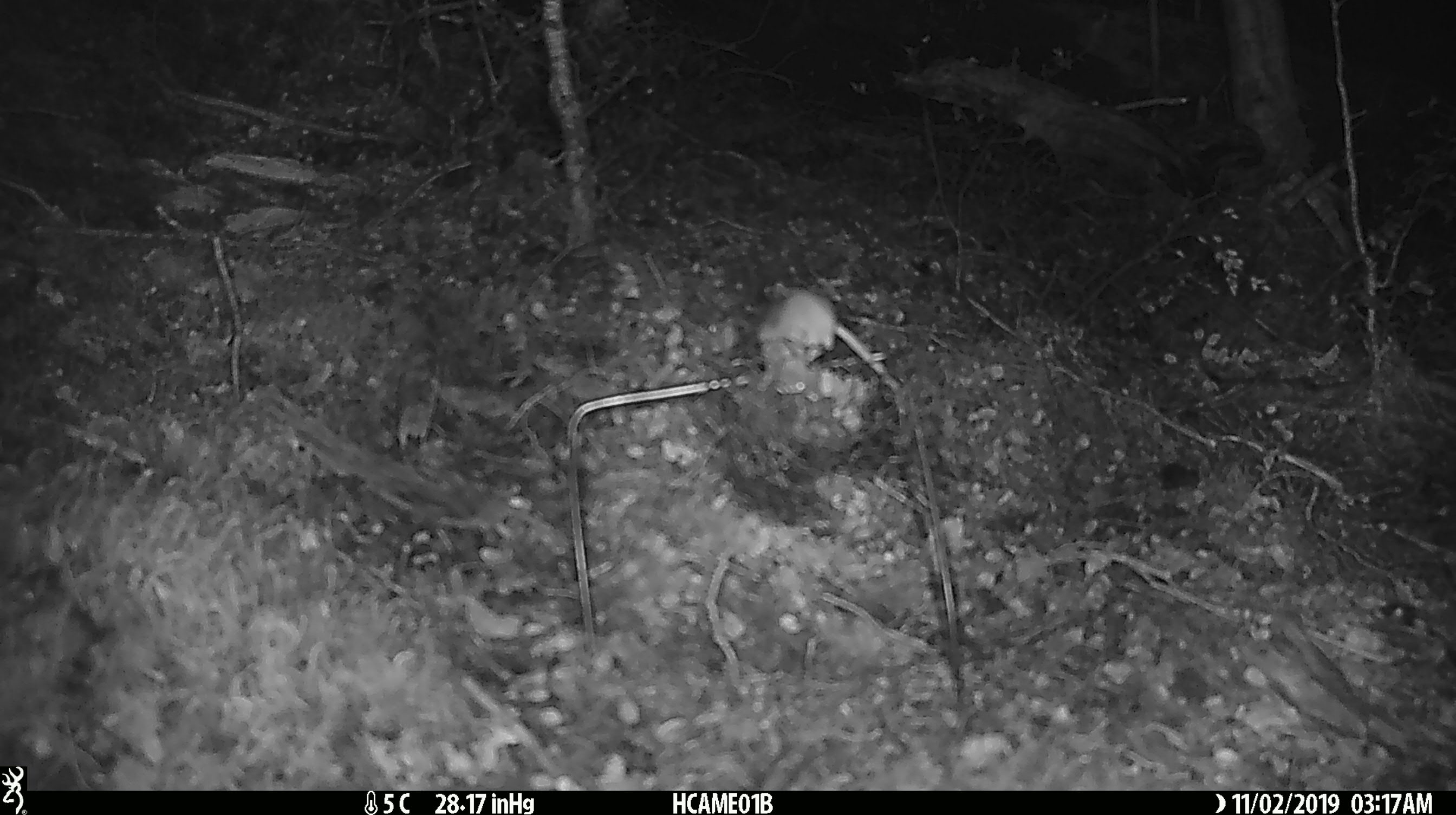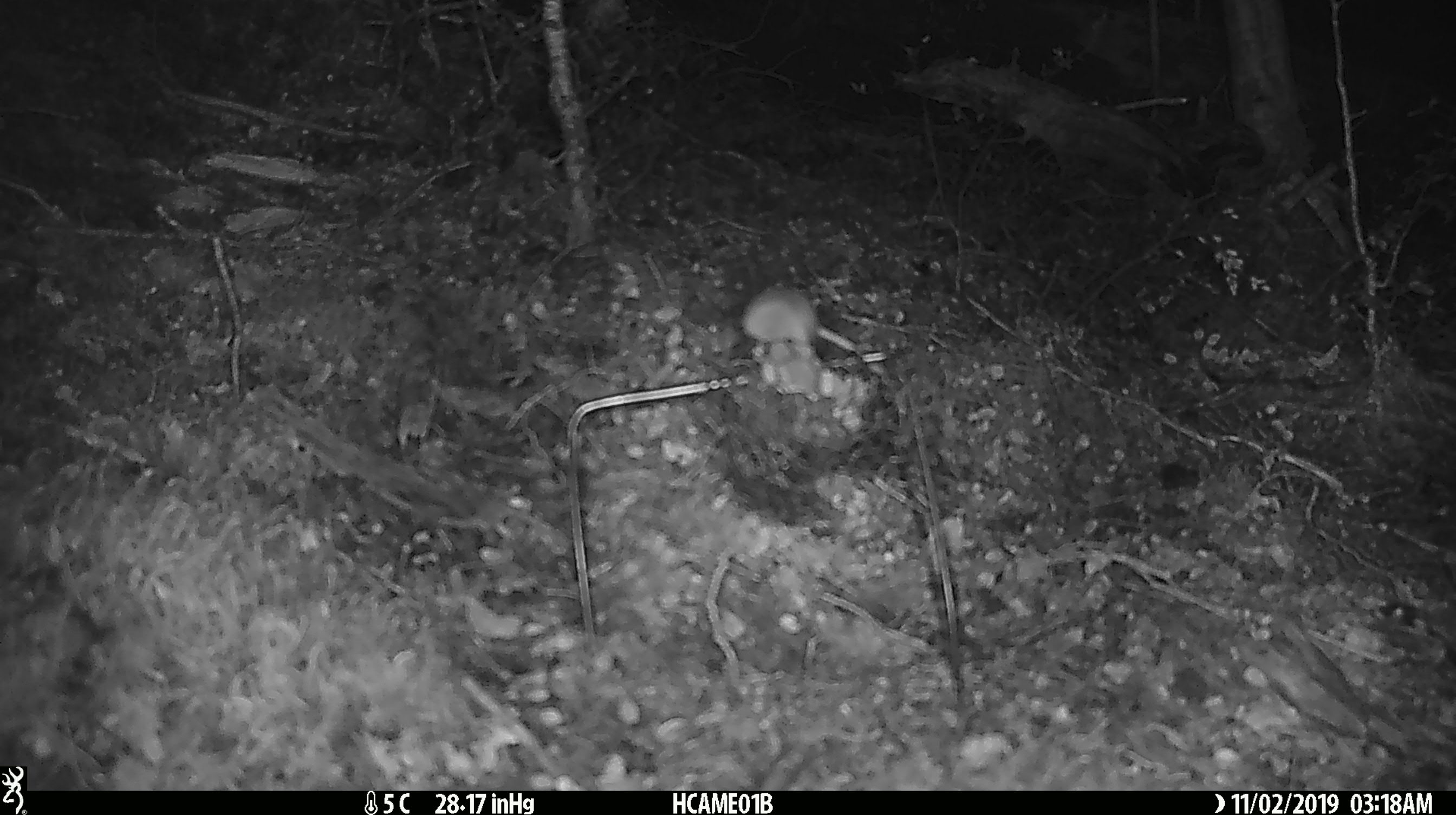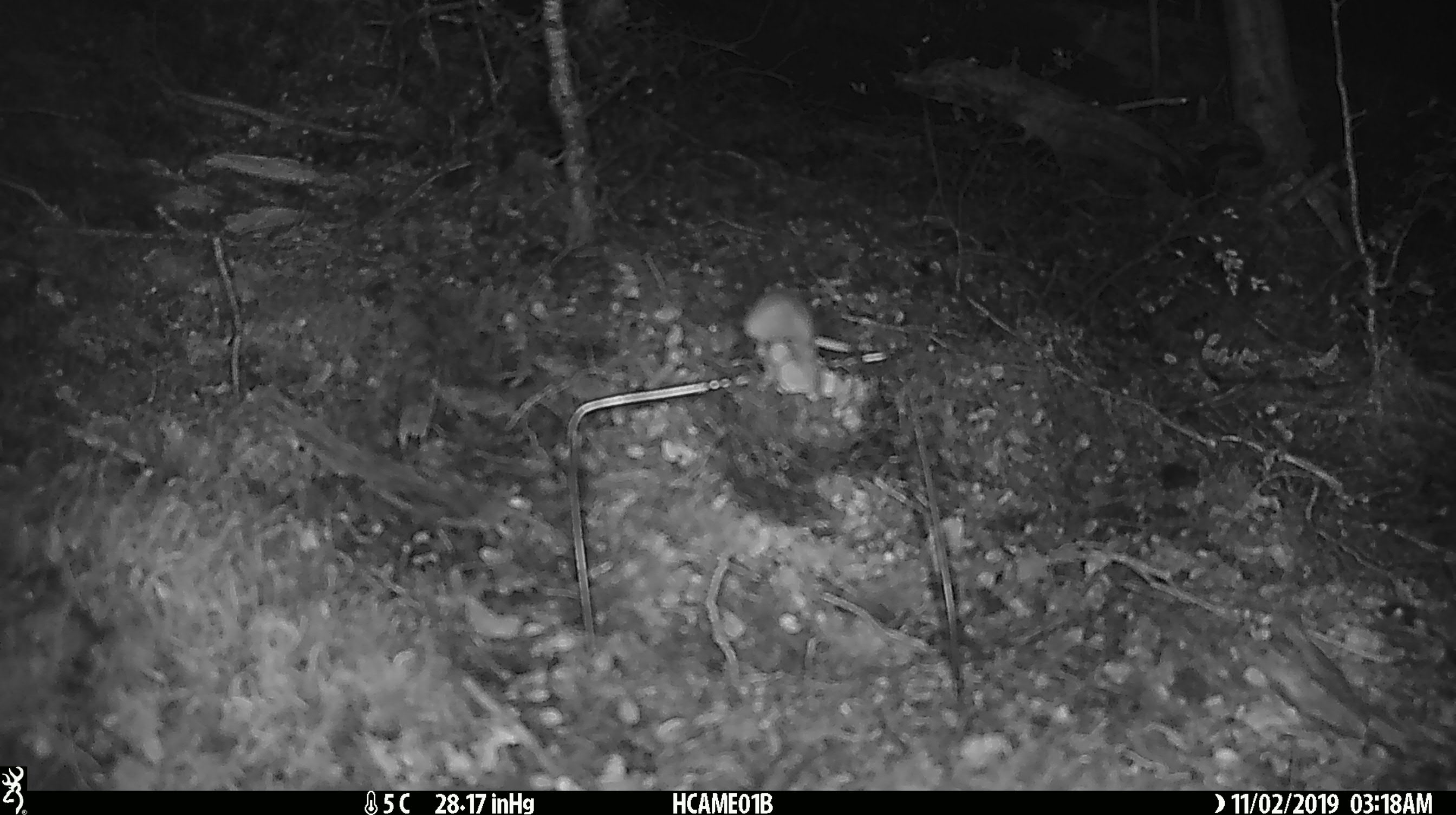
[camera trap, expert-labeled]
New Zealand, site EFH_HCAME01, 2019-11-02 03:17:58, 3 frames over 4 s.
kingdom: Animalia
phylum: Chordata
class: Mammalia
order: Rodentia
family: Muridae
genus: Mus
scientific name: Mus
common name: mouse